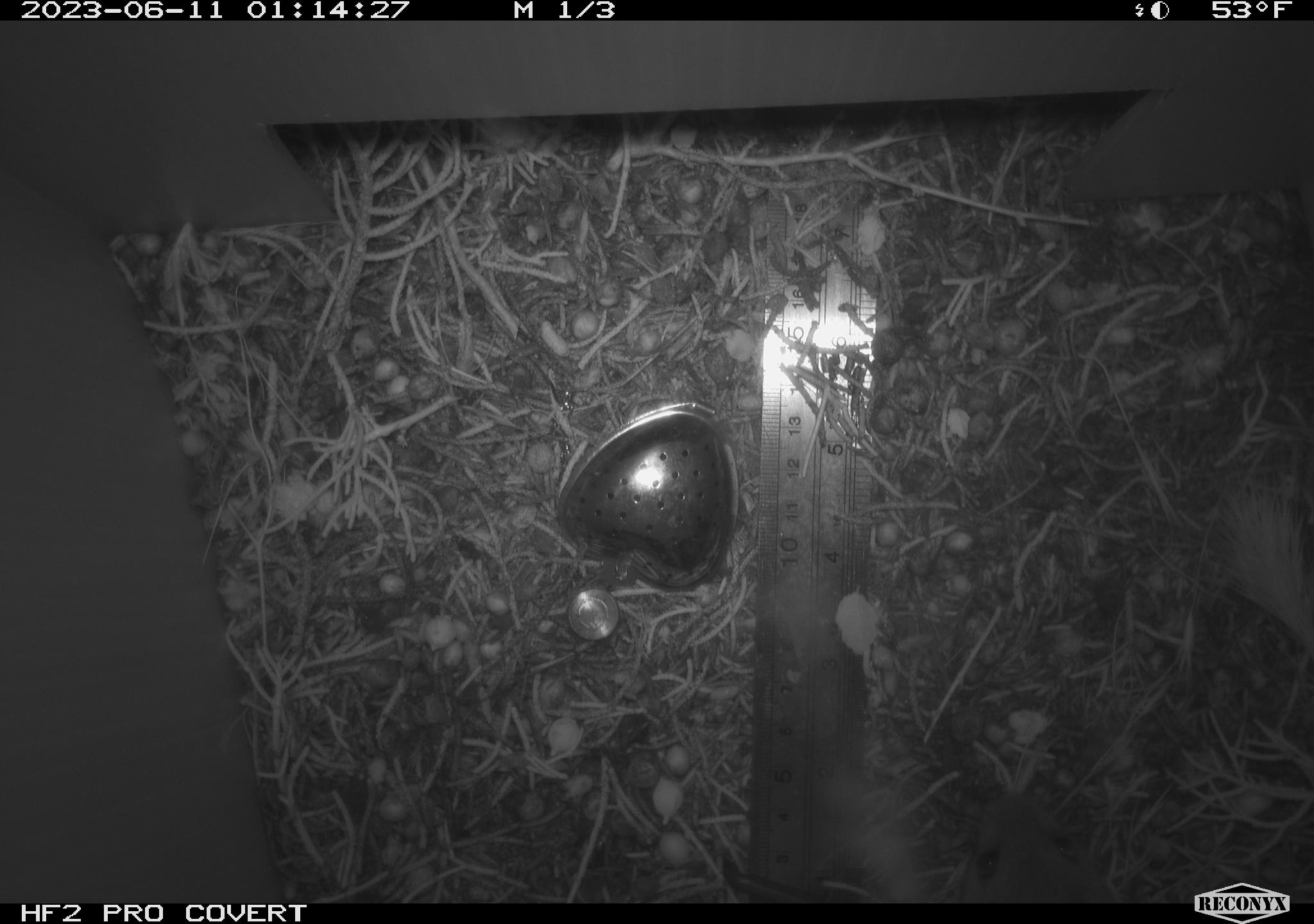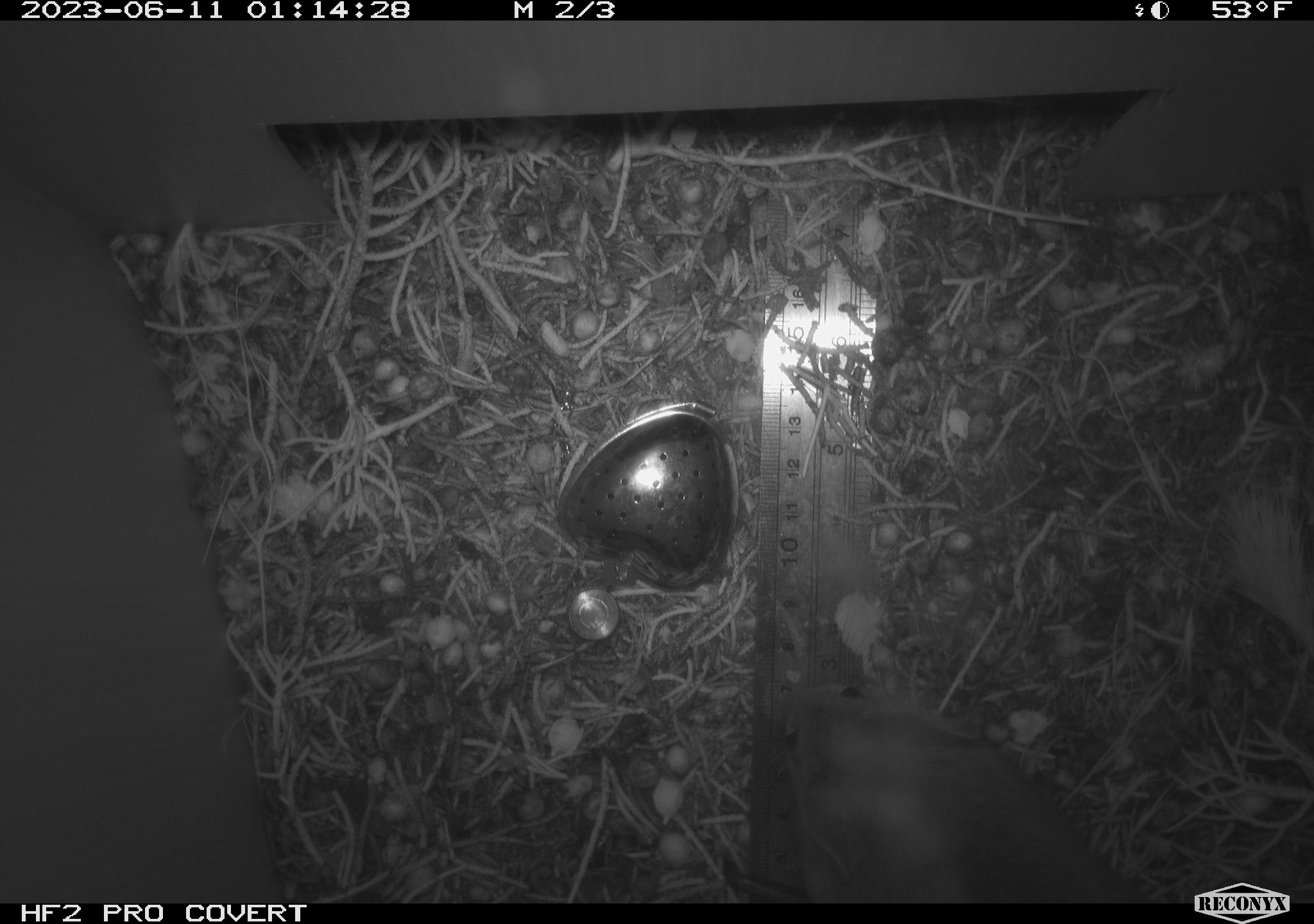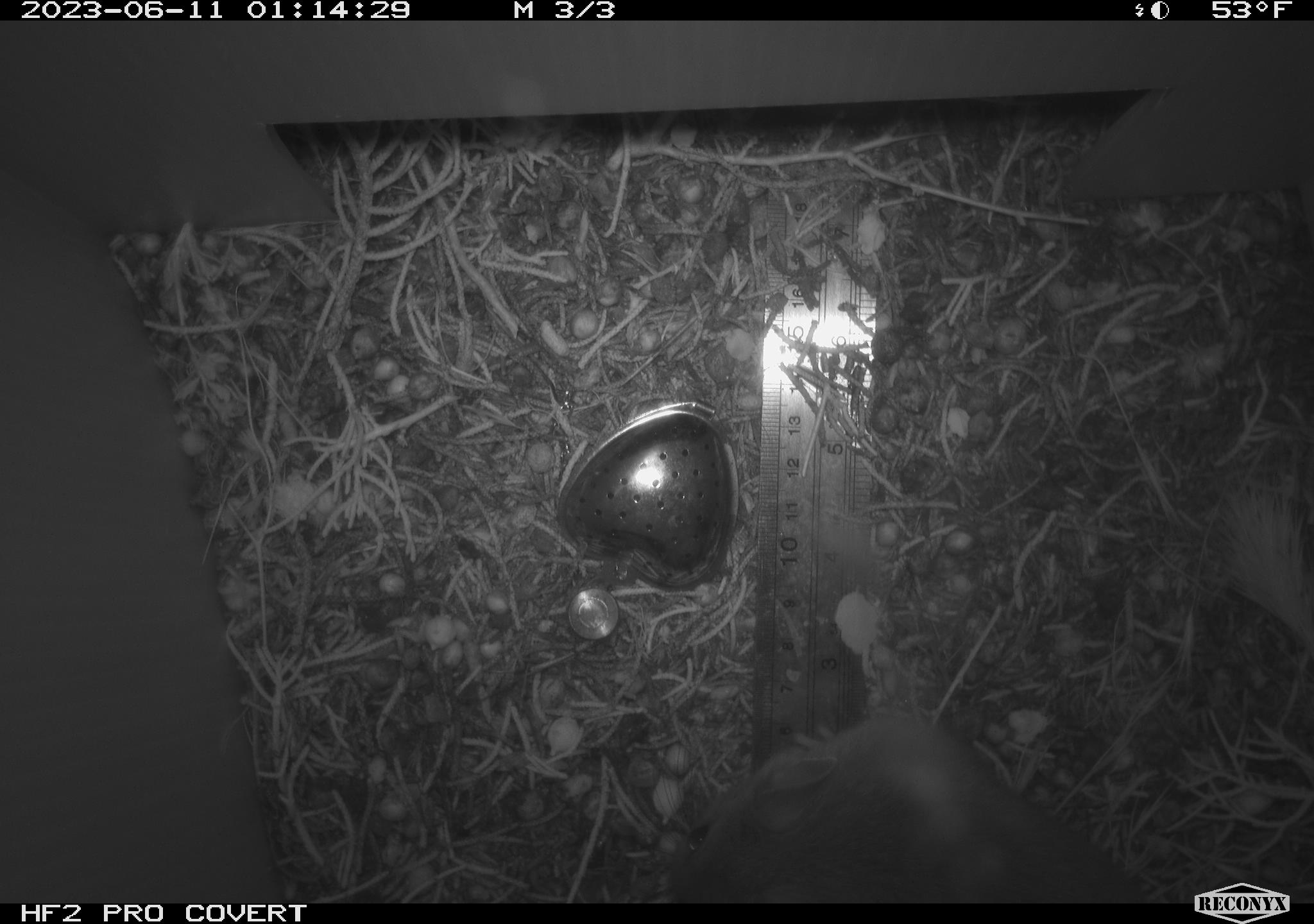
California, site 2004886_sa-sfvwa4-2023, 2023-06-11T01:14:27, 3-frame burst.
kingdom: Animalia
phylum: Chordata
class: Mammalia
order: Rodentia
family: Cricetidae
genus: Neotoma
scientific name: Neotoma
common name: pack rat or woodrat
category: neotoma species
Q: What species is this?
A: Neotoma species (pack rat or woodrat) (Neotoma).